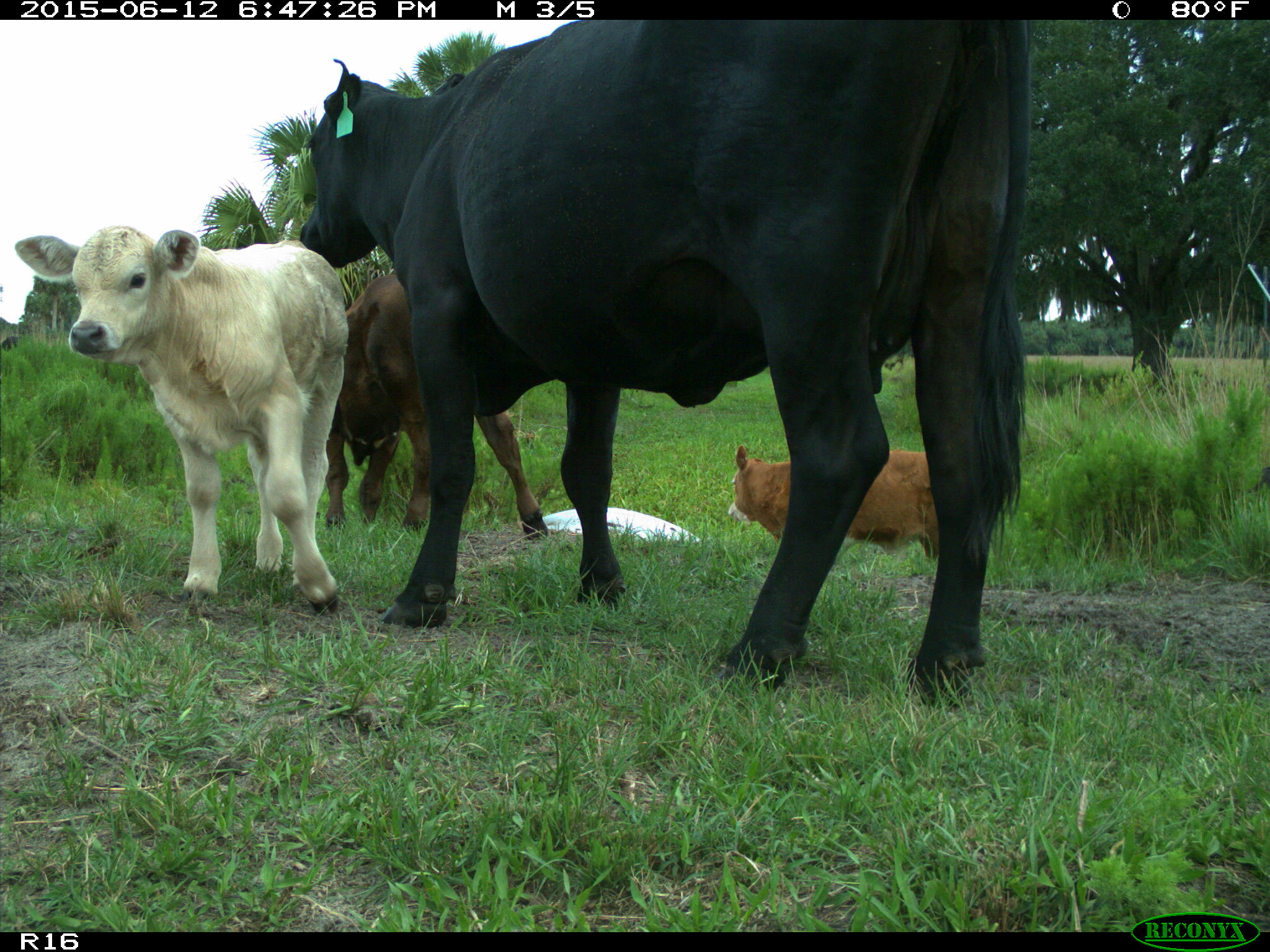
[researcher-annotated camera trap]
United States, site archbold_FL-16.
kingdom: Animalia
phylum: Chordata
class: Mammalia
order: Artiodactyla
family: Bovidae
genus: Bos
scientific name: Bos taurus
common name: domestic cow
Bos taurus (domestic cow).